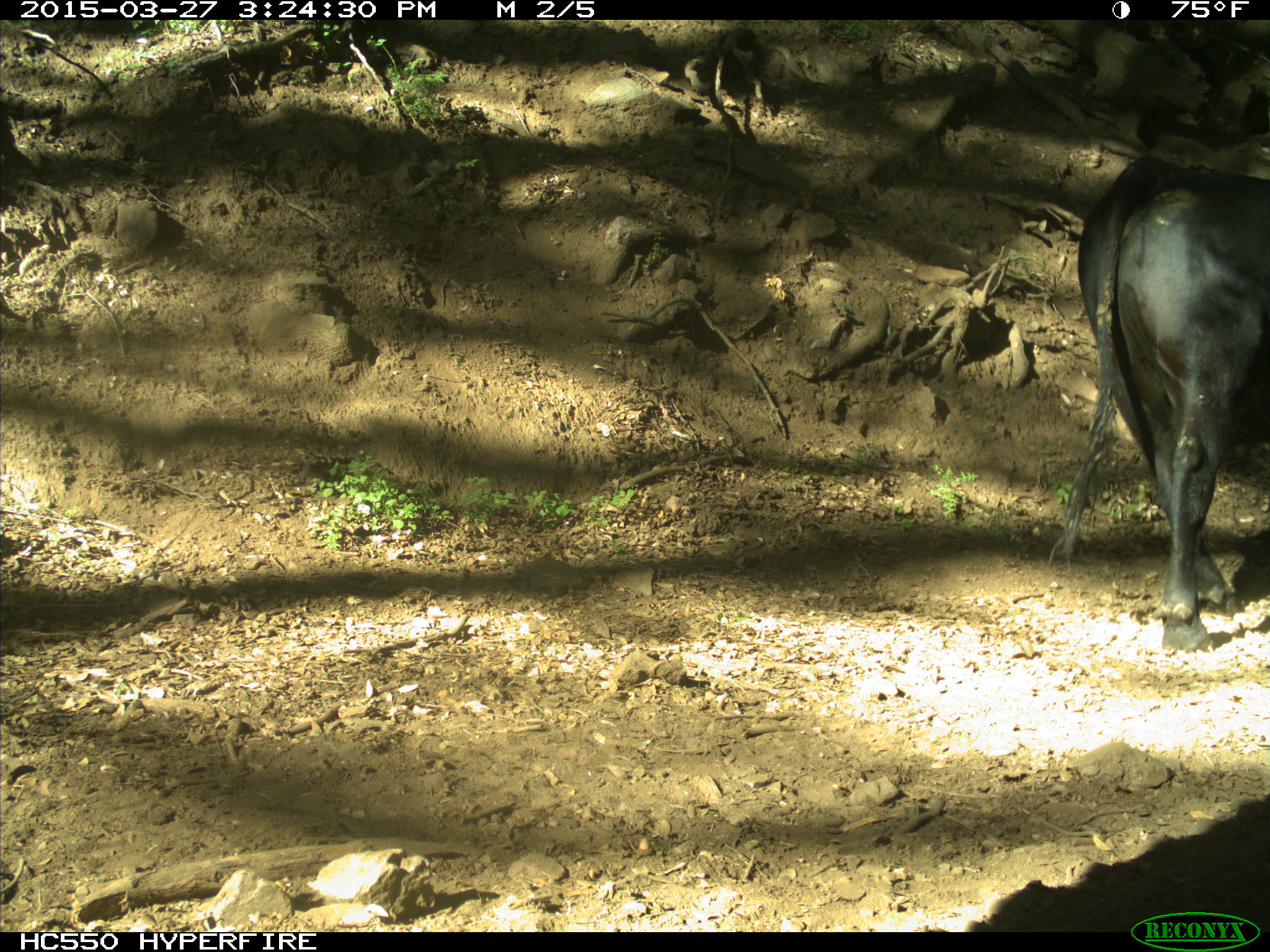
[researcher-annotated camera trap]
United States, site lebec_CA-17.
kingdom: Animalia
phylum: Chordata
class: Mammalia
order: Artiodactyla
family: Bovidae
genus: Bos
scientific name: Bos taurus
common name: domestic cow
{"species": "Bos taurus (domestic cow)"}